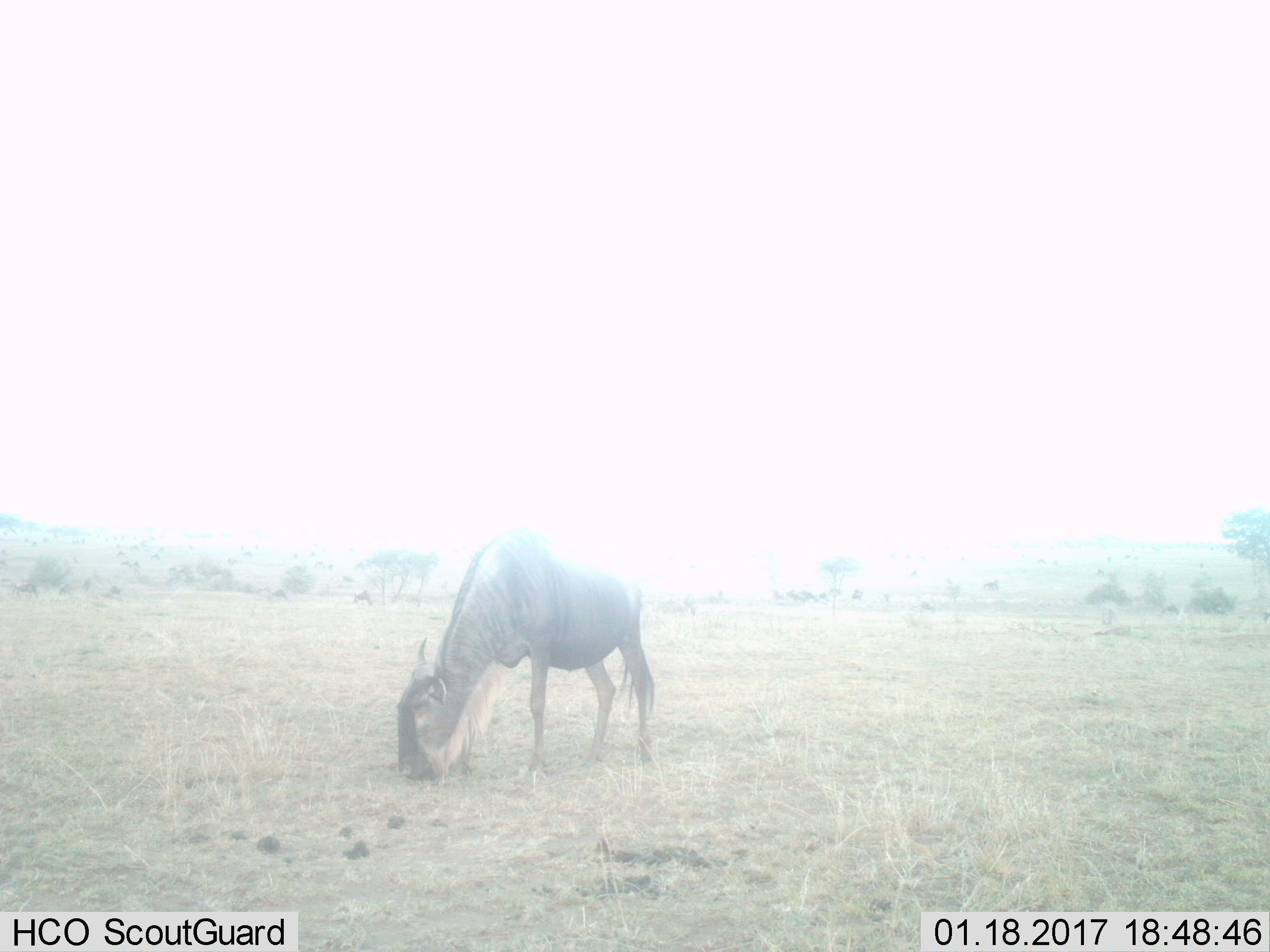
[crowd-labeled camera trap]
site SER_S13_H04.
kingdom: Animalia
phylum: Chordata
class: Mammalia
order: Artiodactyla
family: Bovidae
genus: Connochaetes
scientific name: Connochaetes taurinus taurinus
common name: blue wildebeest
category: wildebeestblue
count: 1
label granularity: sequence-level